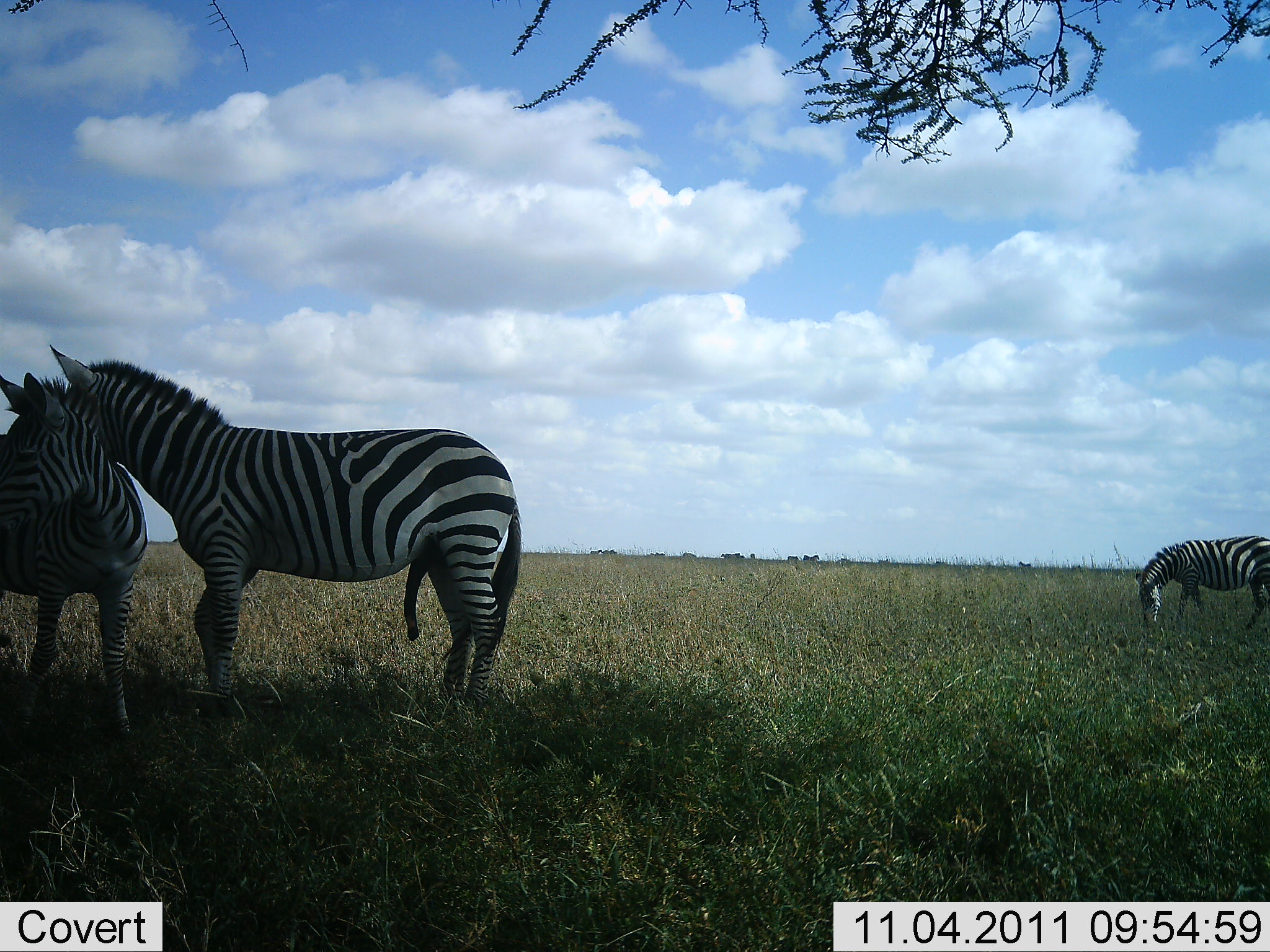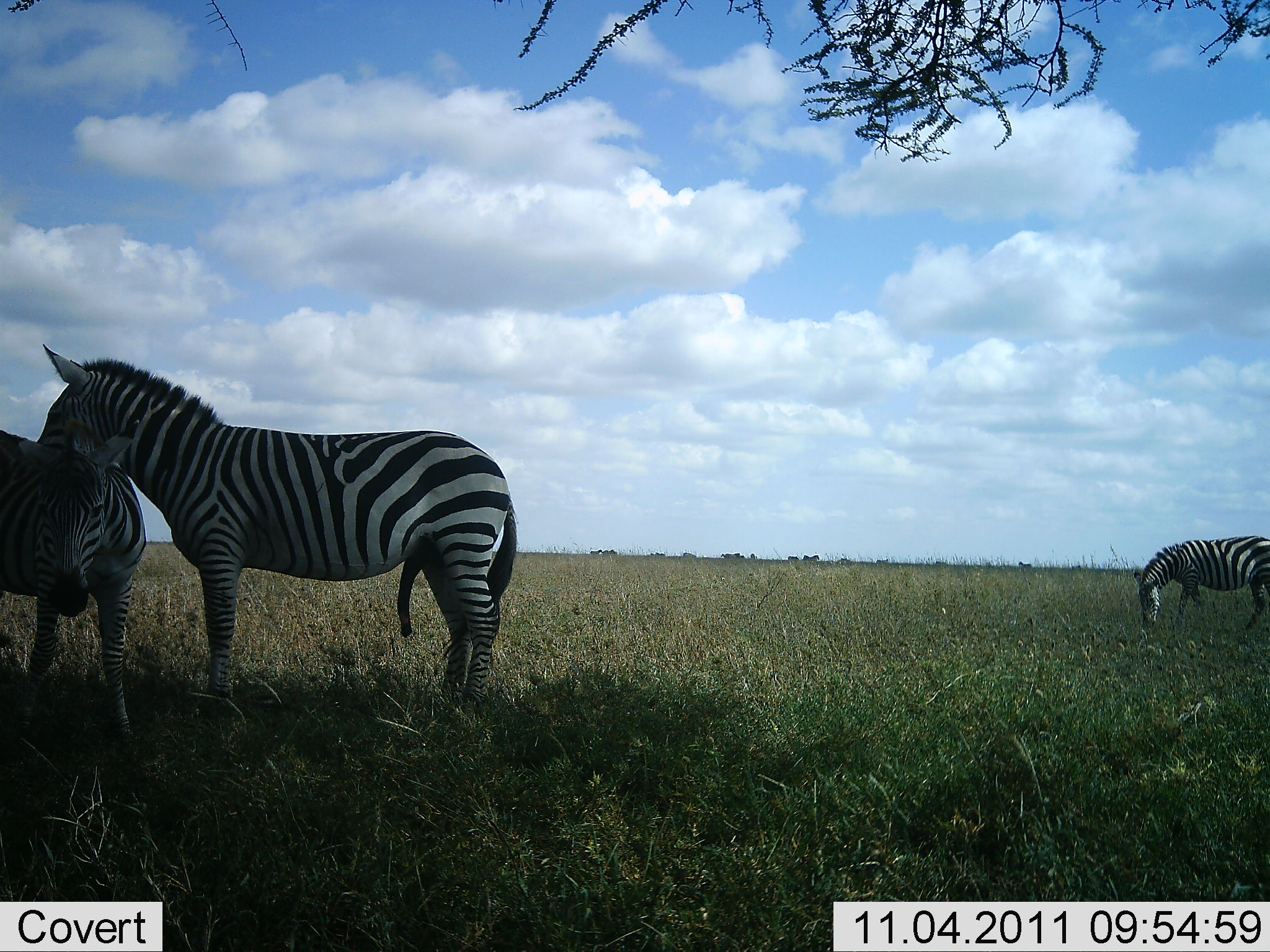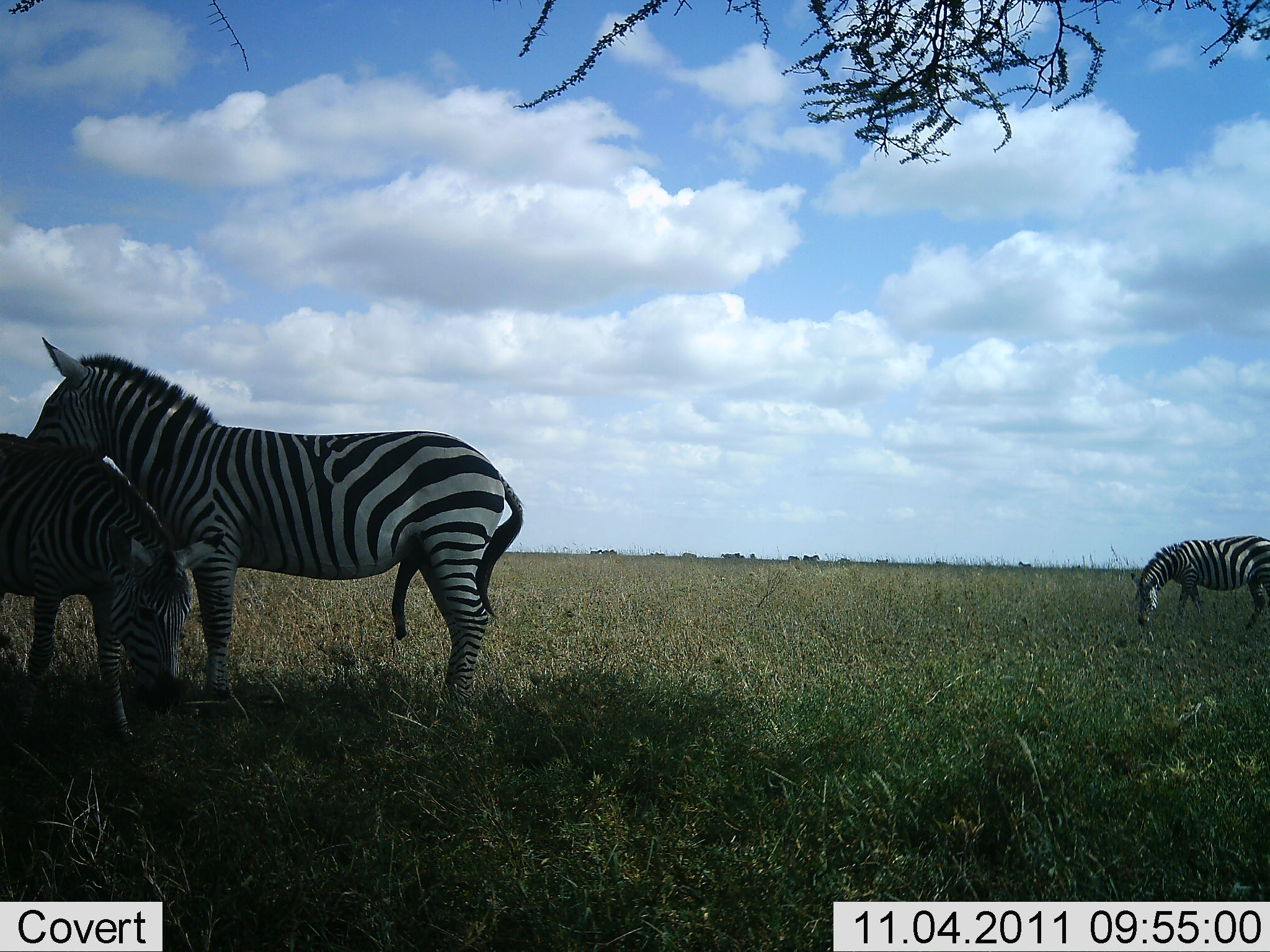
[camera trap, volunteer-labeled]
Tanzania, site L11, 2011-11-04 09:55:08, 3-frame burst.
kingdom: Animalia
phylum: Chordata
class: Mammalia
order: Perissodactyla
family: Equidae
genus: Equus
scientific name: Equus quagga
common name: plains zebra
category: zebra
Zebra (plains zebra) (Equus quagga), count 3. Behavior (volunteer vote fractions): standing 57%, resting 0%, moving 14%, interacting 50%. Young present (vote fraction): 0%. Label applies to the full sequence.